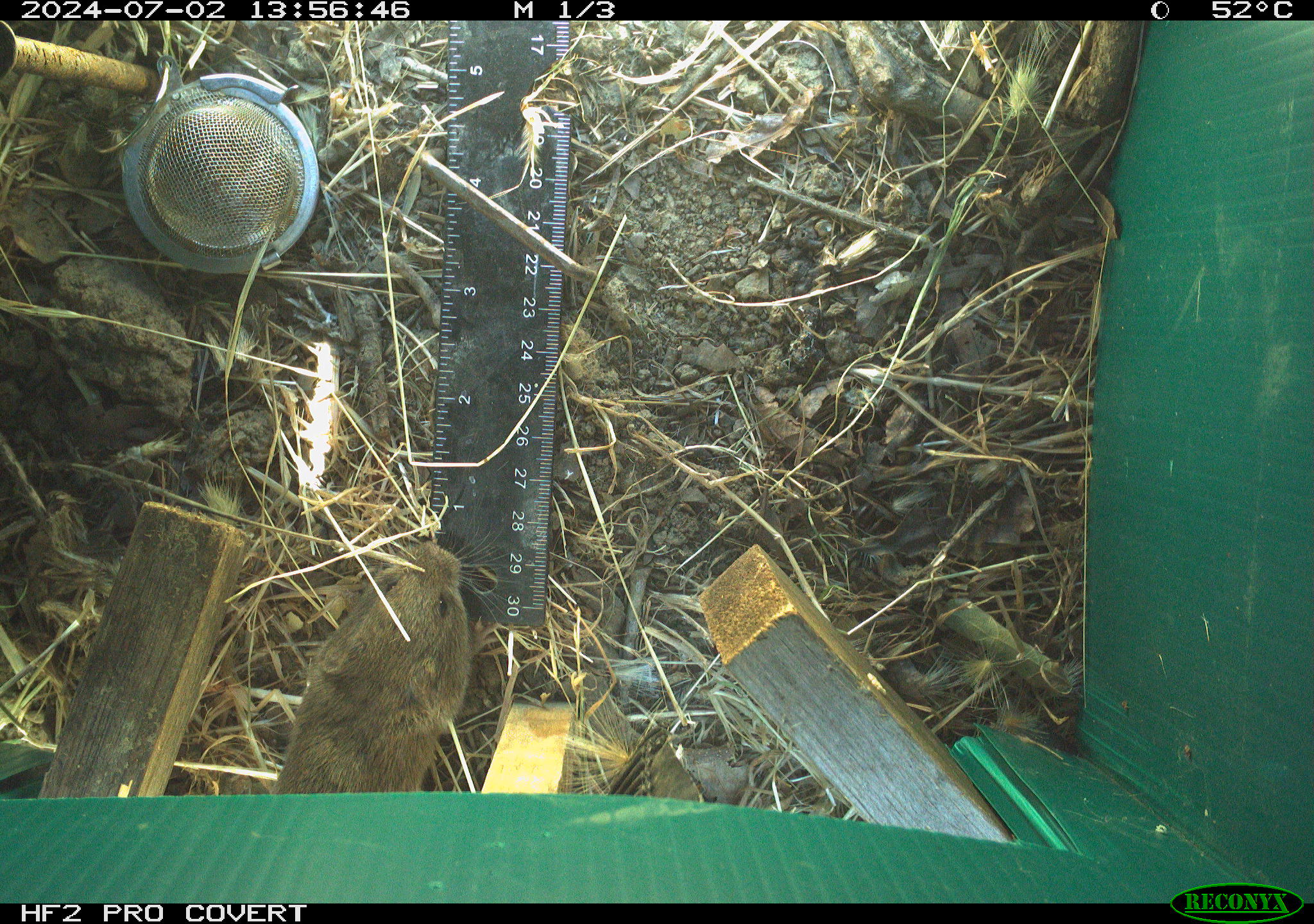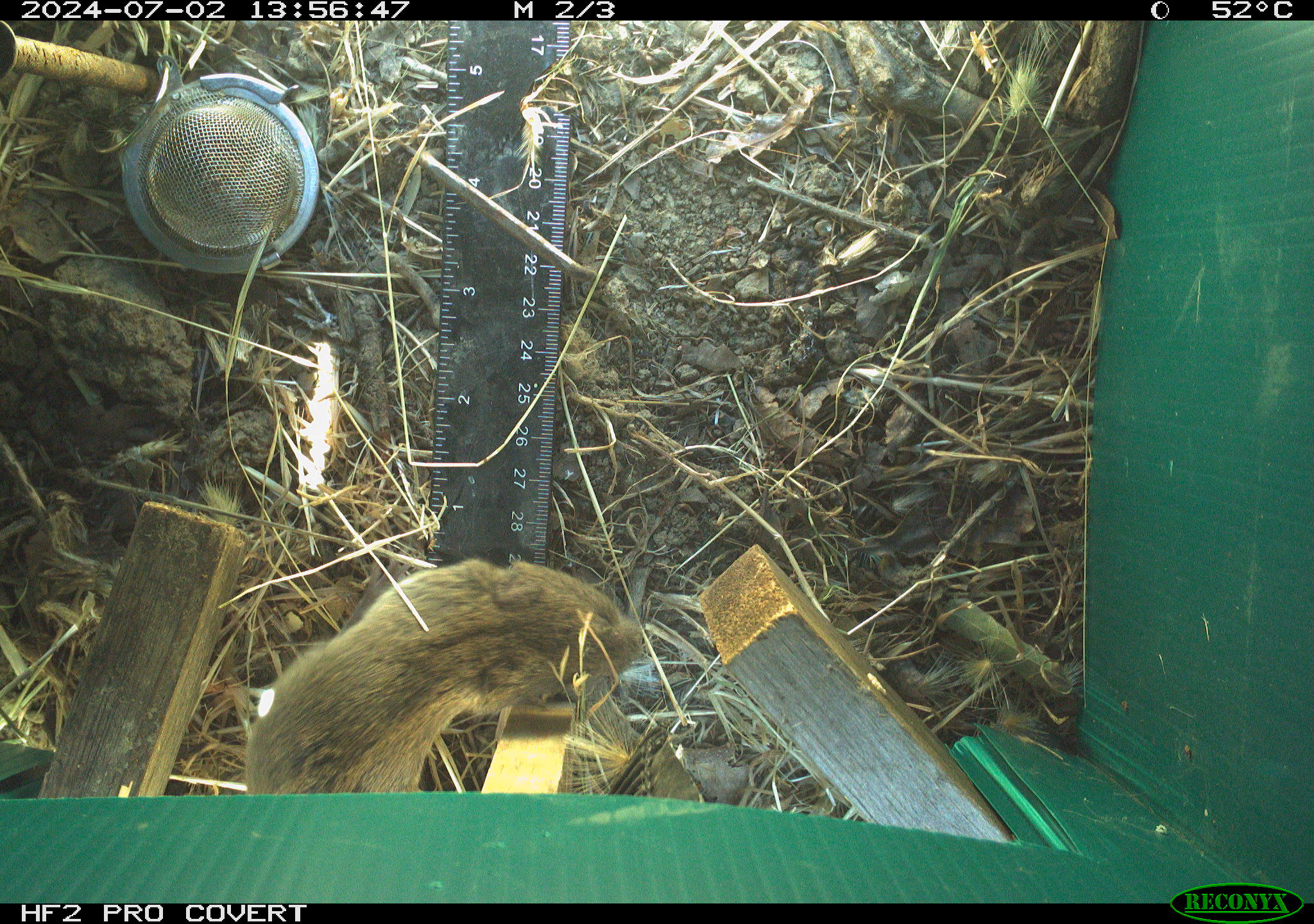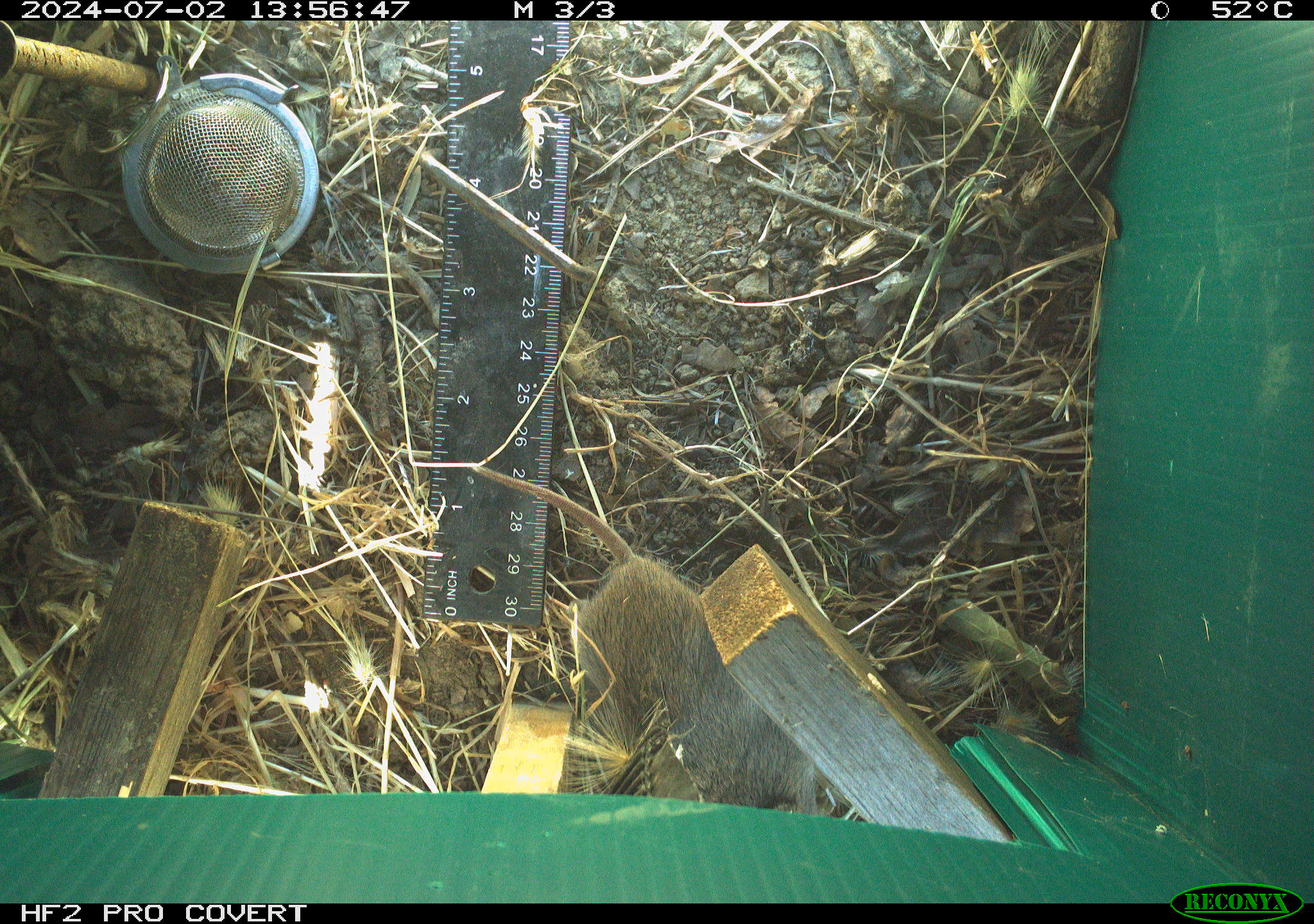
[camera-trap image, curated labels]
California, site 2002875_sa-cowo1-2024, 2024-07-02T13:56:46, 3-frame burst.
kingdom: Animalia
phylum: Chordata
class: Mammalia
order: Rodentia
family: Cricetidae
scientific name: Arvicolinae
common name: voles, lemmings, and muskrats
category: arvicolinae subfamily